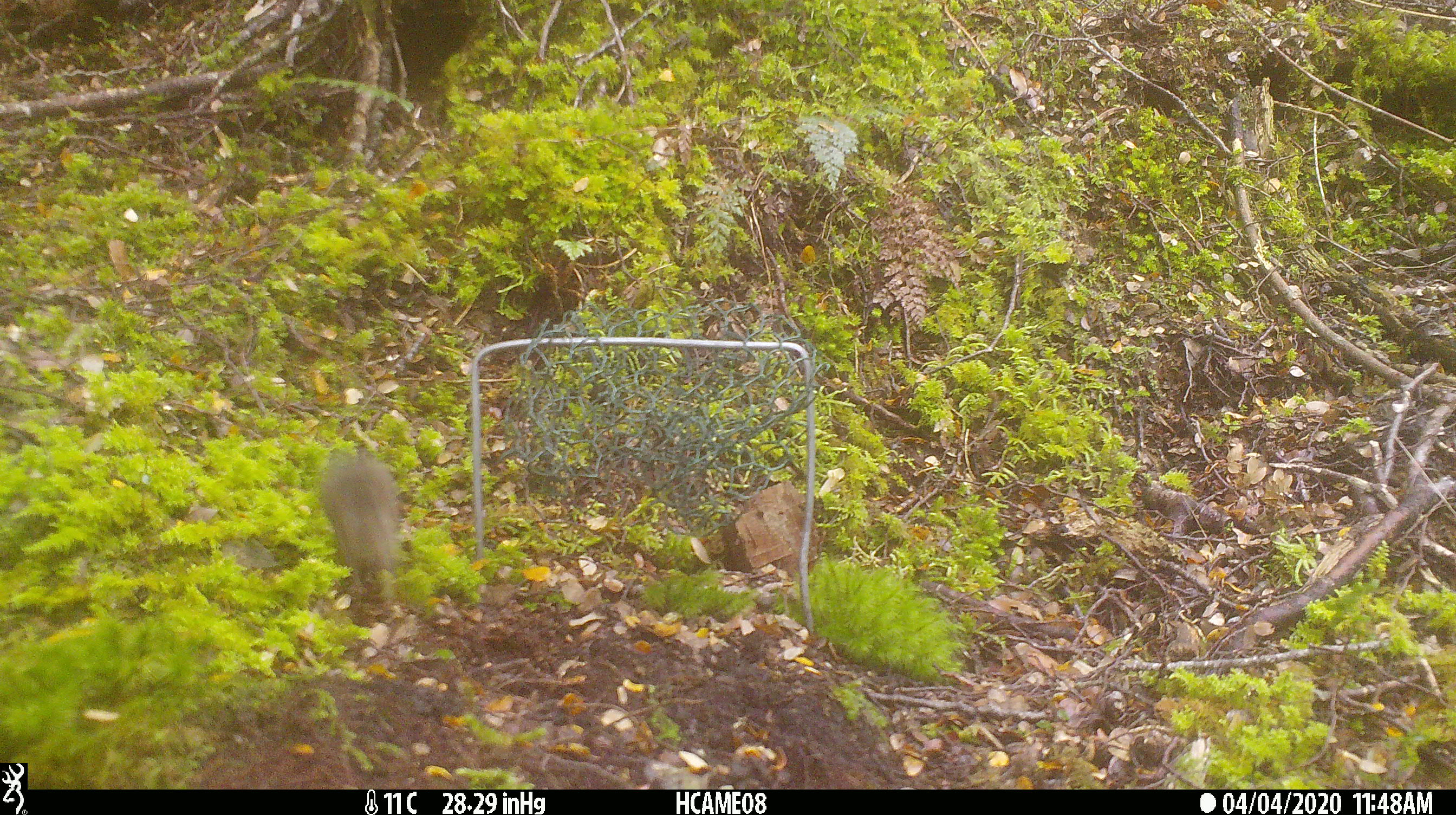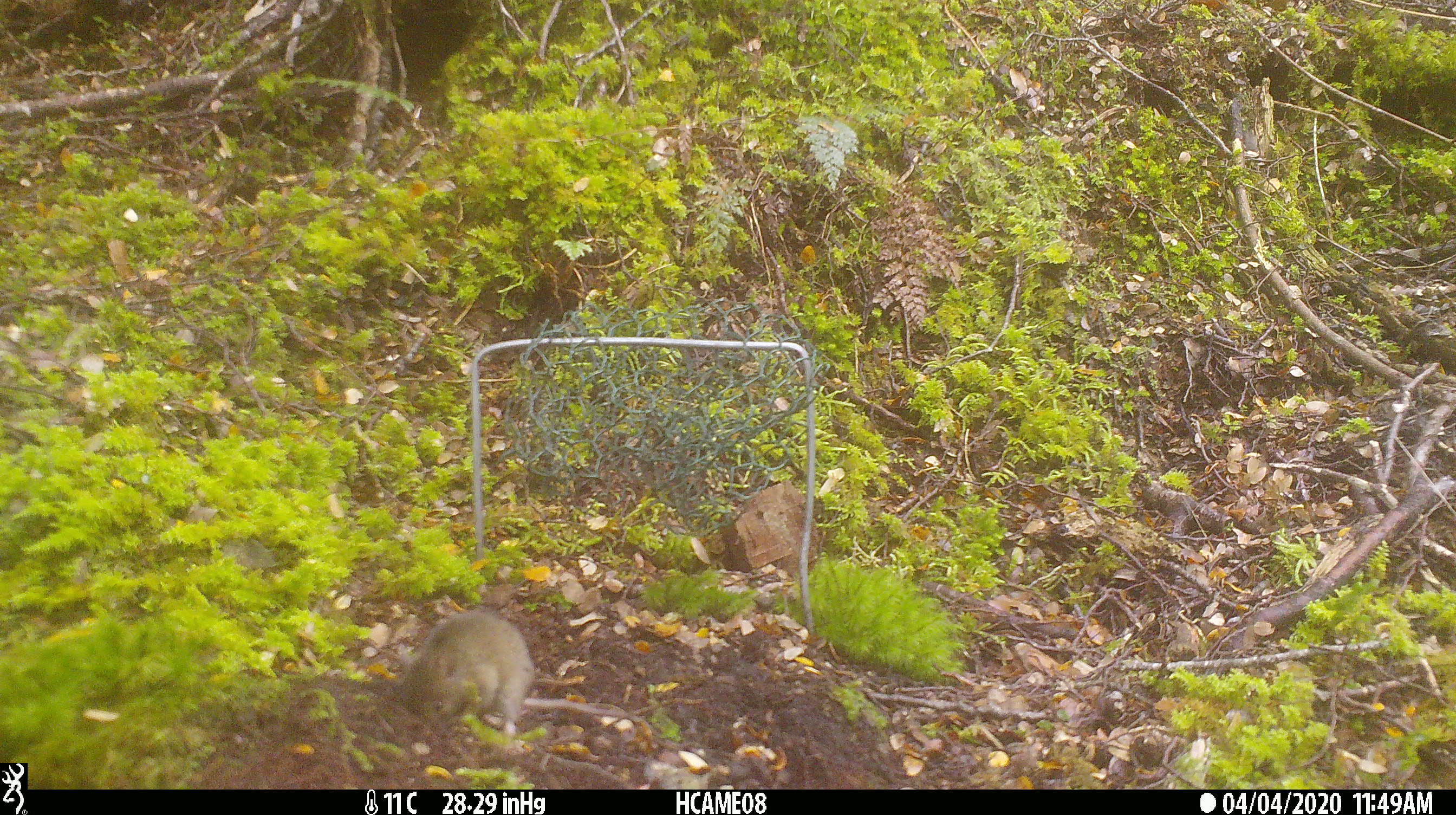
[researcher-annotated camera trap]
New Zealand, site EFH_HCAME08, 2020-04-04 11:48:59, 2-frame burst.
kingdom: Animalia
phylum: Chordata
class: Mammalia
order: Rodentia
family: Muridae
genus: Mus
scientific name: Mus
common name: mouse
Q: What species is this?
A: Mouse (Mus).